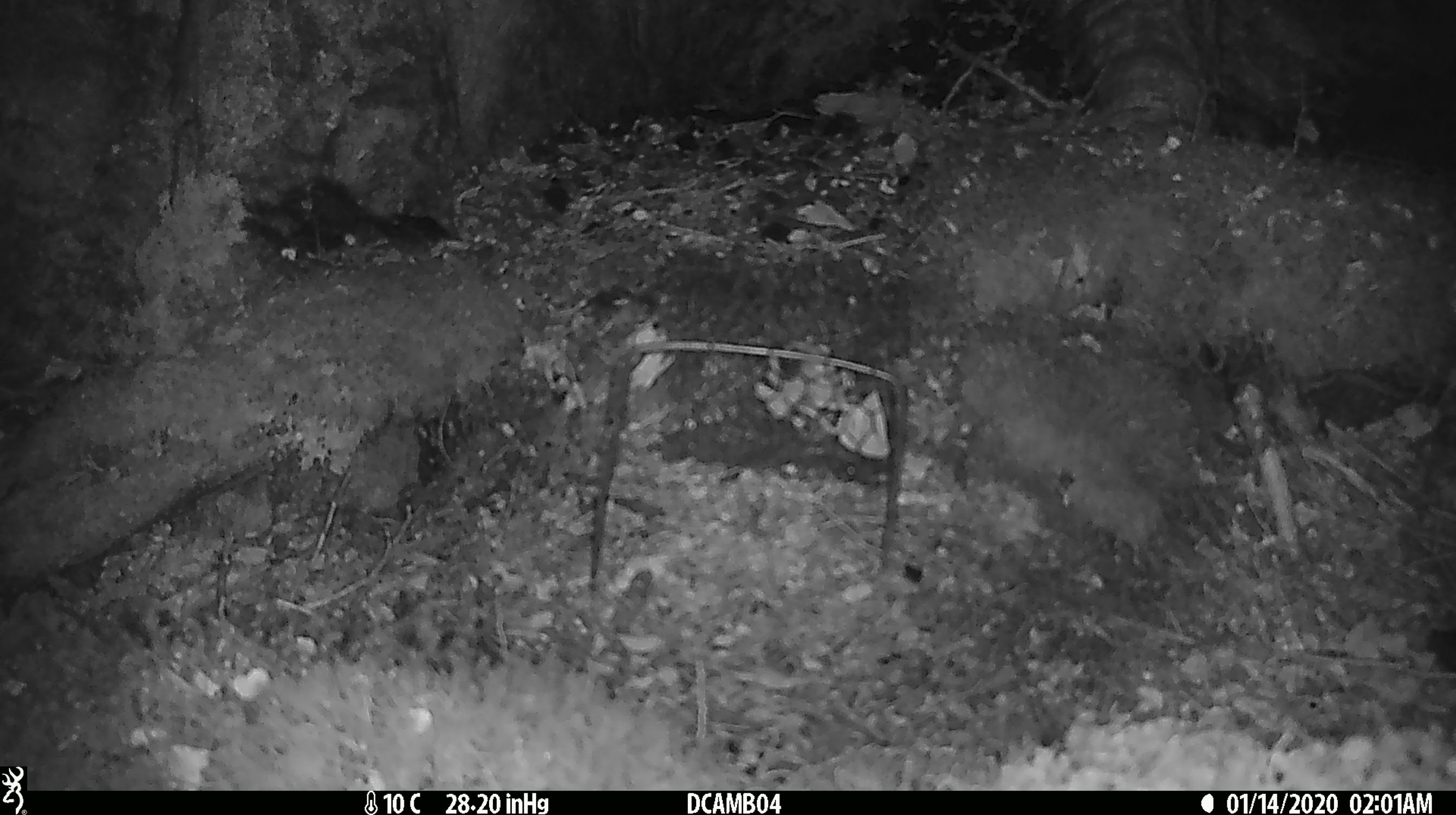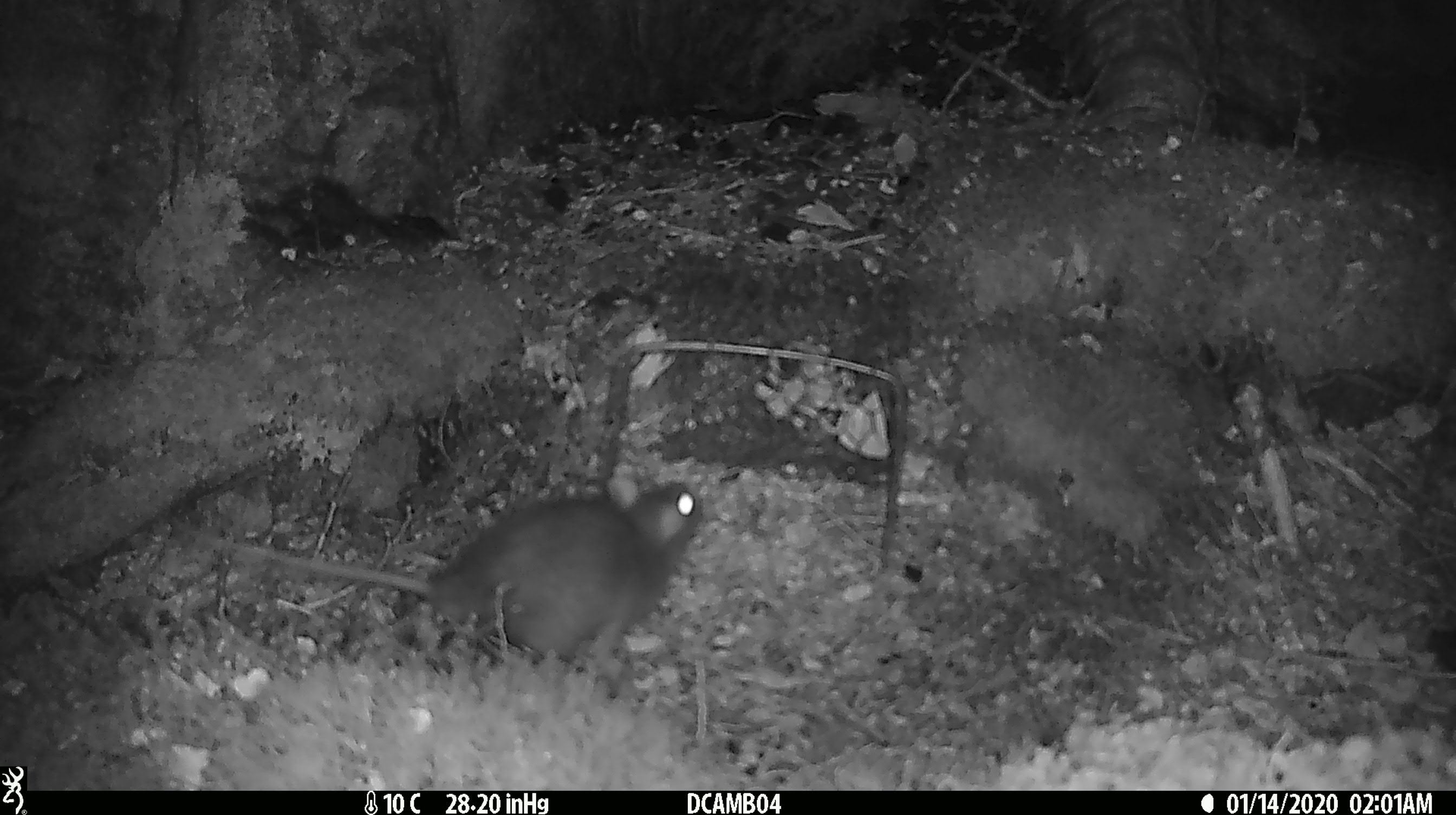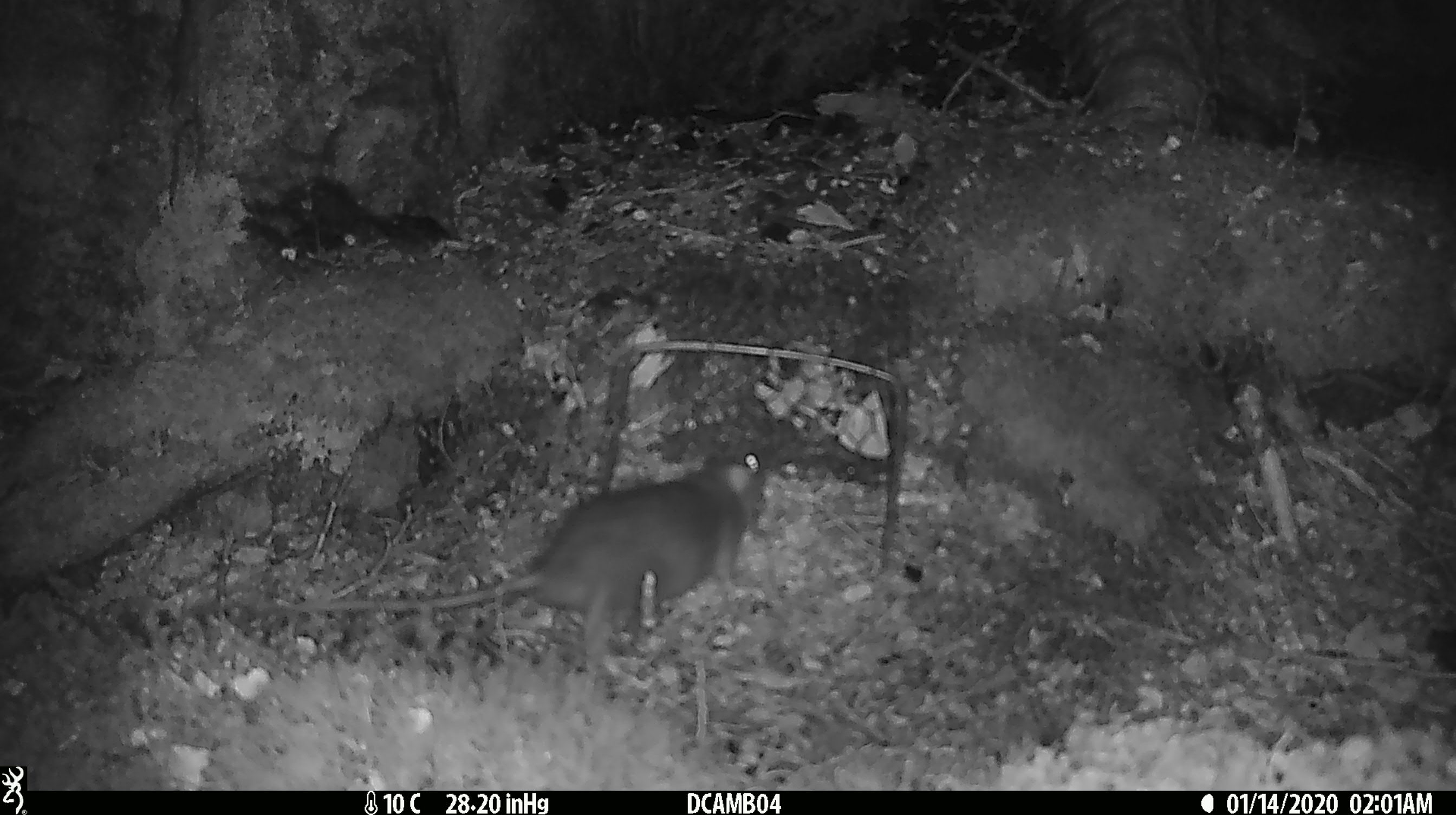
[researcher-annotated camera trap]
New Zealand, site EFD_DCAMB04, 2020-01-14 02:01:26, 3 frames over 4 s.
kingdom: Animalia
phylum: Chordata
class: Mammalia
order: Rodentia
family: Muridae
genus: Mus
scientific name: Mus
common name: mouse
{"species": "mouse (Mus)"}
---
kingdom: Animalia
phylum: Chordata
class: Mammalia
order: Rodentia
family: Muridae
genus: Rattus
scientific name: Rattus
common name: rat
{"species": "rat (Rattus)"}